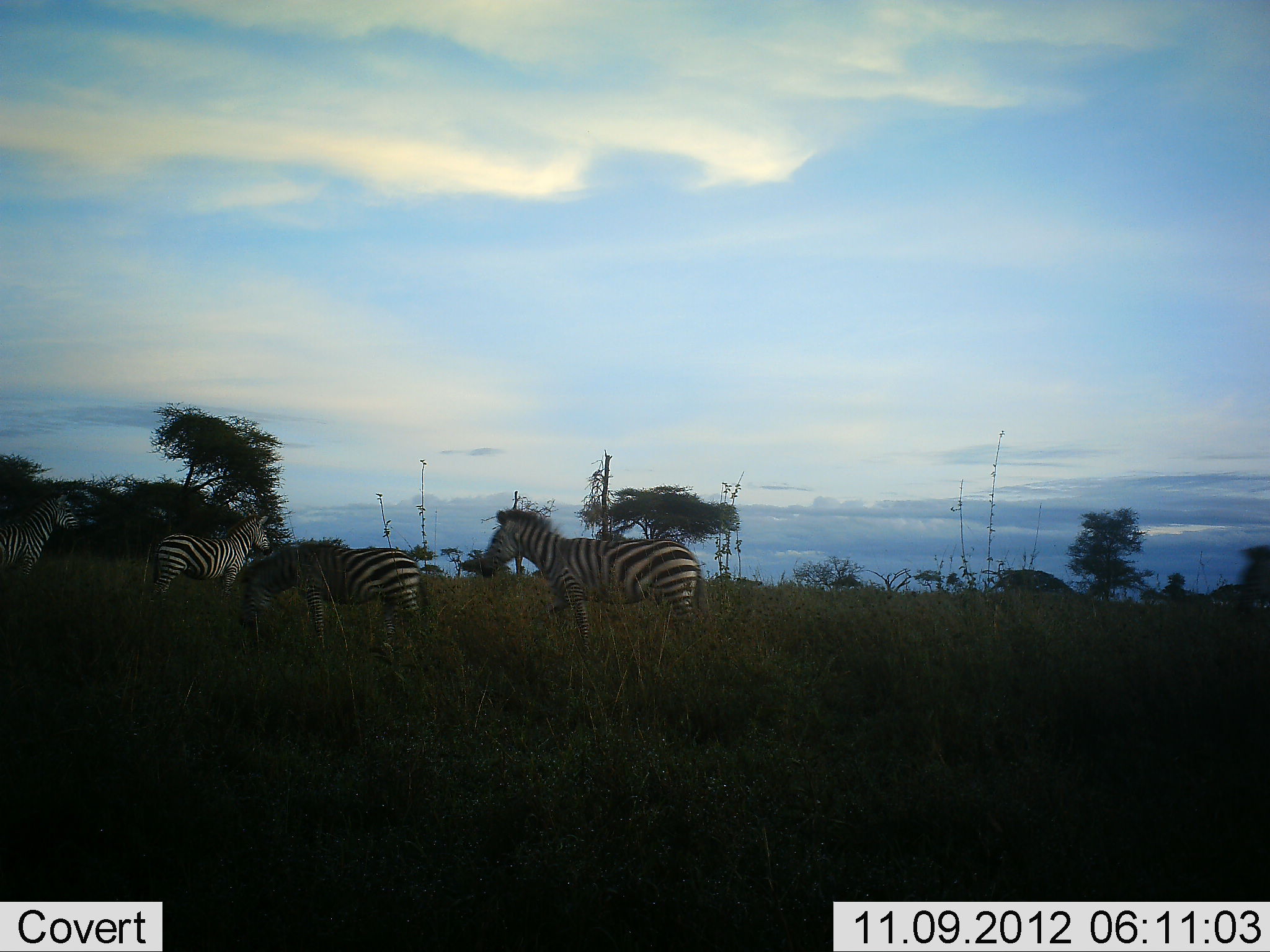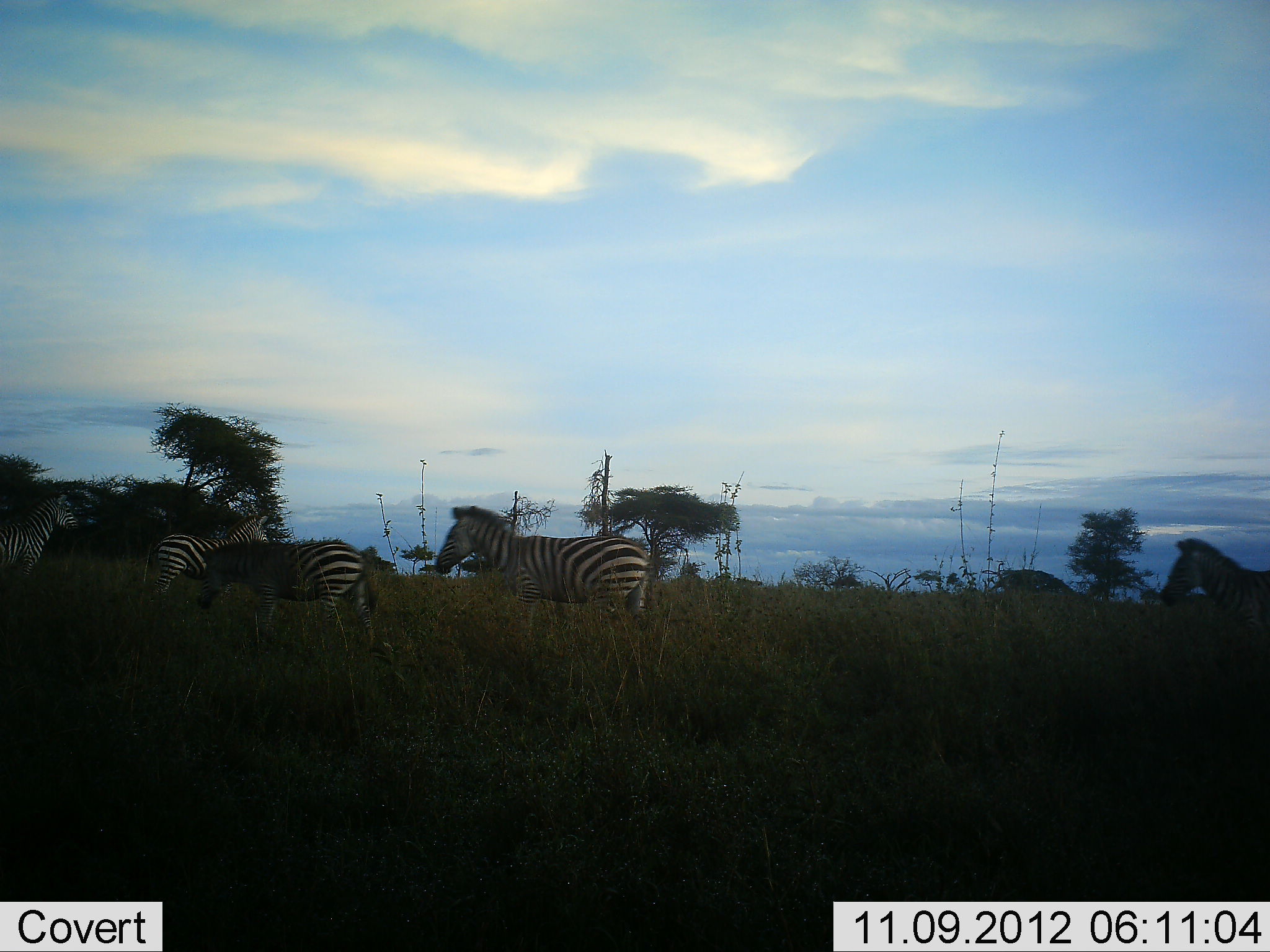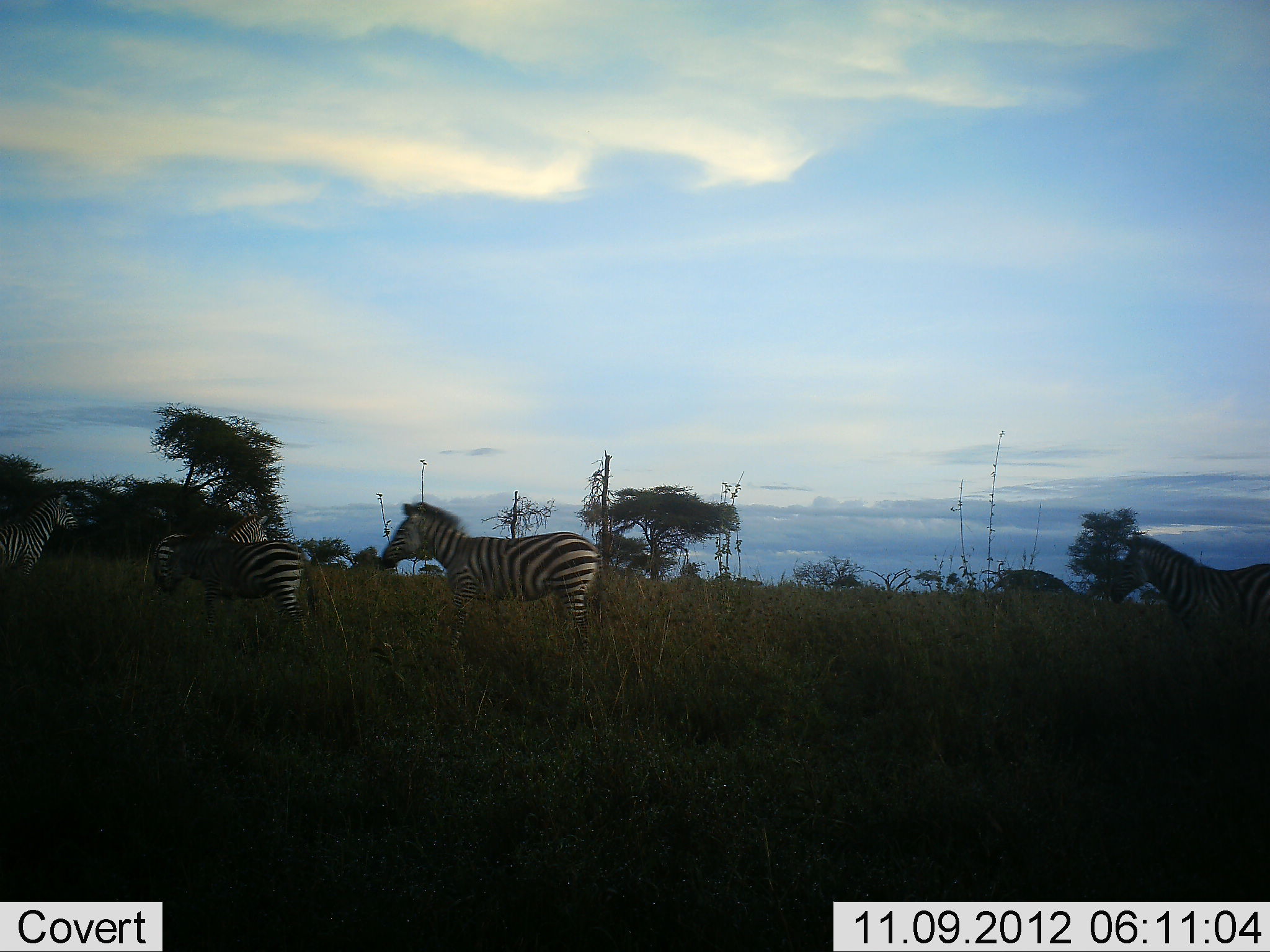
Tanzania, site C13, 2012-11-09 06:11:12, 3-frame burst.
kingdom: Animalia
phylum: Chordata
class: Mammalia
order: Perissodactyla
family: Equidae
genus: Equus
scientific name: Equus quagga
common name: plains zebra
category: zebra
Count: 5.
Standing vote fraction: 50%.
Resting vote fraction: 0%.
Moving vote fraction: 90%.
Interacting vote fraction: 0%.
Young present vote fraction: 10%.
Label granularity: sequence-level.